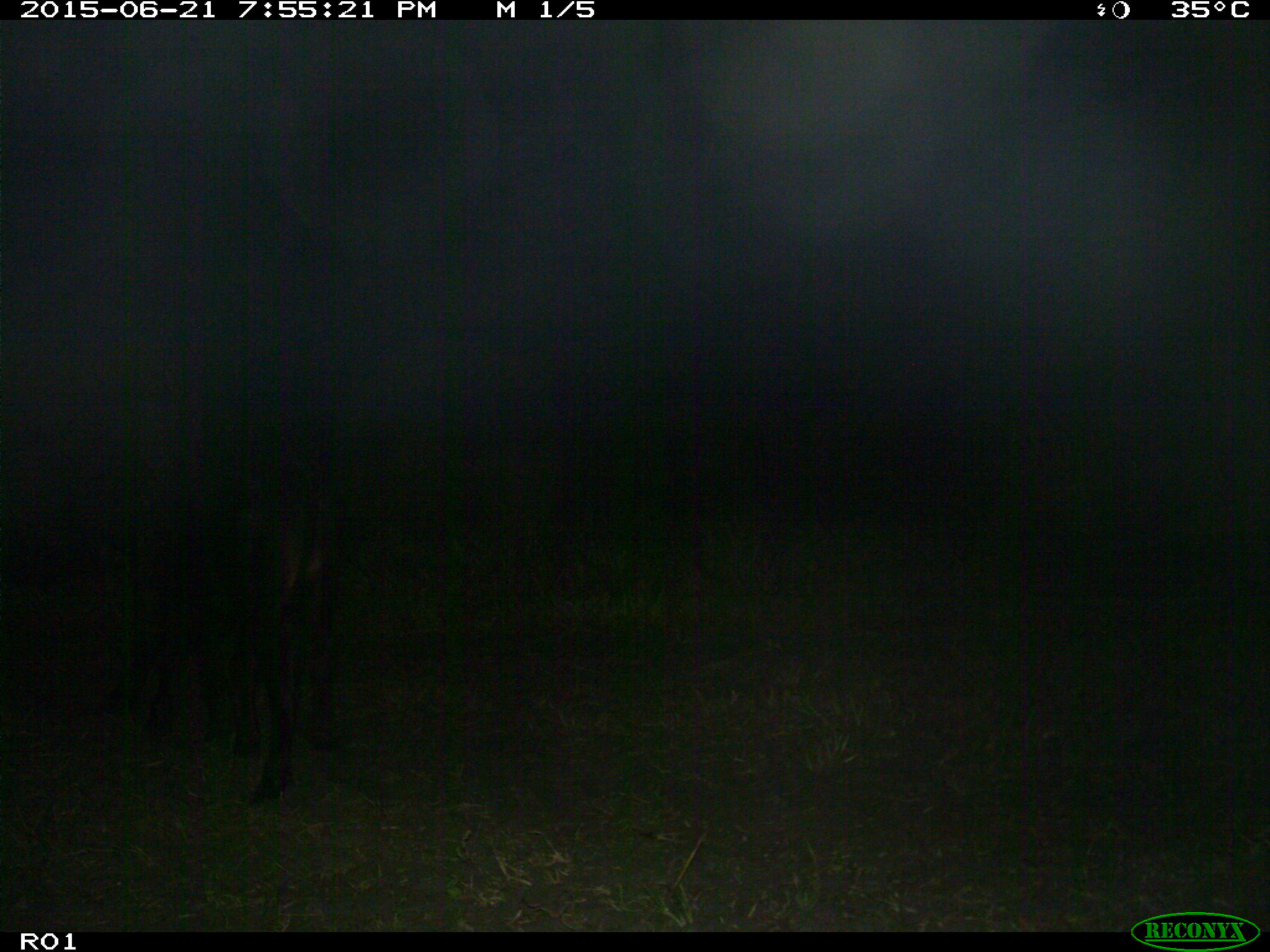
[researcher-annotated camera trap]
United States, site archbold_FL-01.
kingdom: Animalia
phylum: Chordata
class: Mammalia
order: Artiodactyla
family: Bovidae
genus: Bos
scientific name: Bos taurus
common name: domestic cow